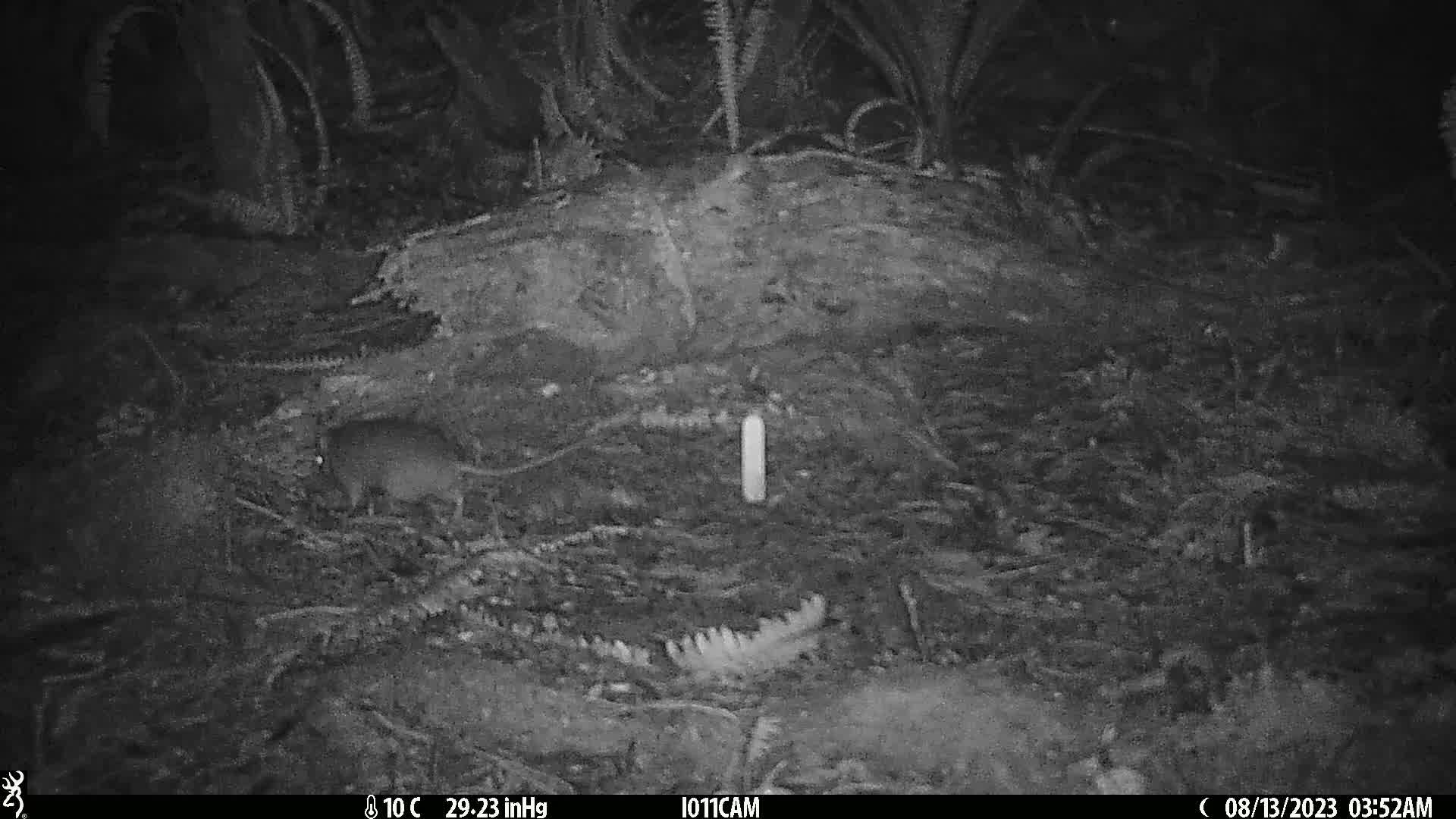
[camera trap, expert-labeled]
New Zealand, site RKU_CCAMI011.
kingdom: Animalia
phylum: Chordata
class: Mammalia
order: Rodentia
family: Muridae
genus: Rattus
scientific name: Rattus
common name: rat